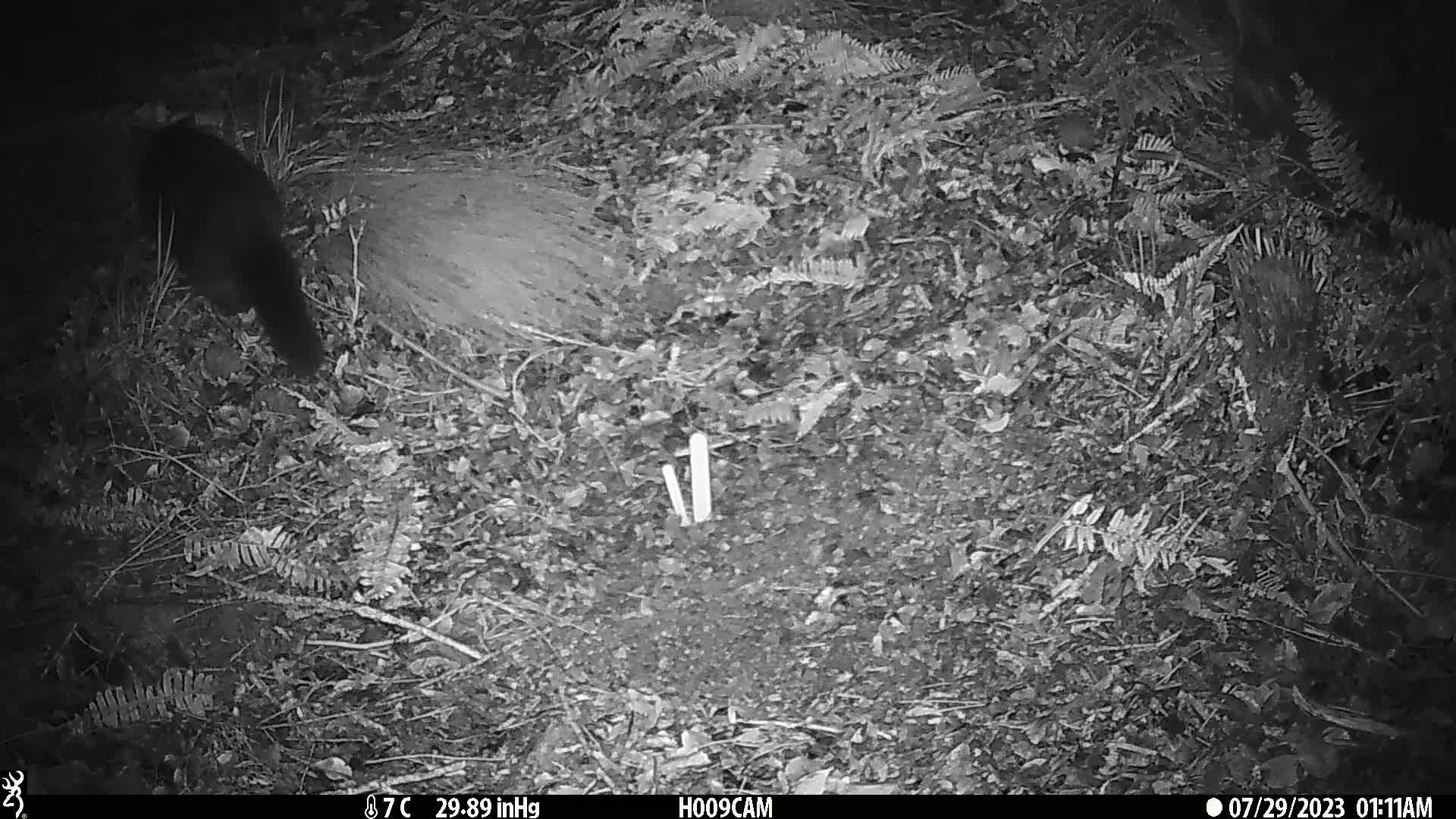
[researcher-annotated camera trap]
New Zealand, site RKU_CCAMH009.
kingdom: Animalia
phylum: Chordata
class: Mammalia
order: Diprotodontia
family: Phalangeridae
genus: Trichosurus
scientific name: Trichosurus vulpecula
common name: common brushtail possum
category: possum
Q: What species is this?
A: Possum (common brushtail possum) (Trichosurus vulpecula).